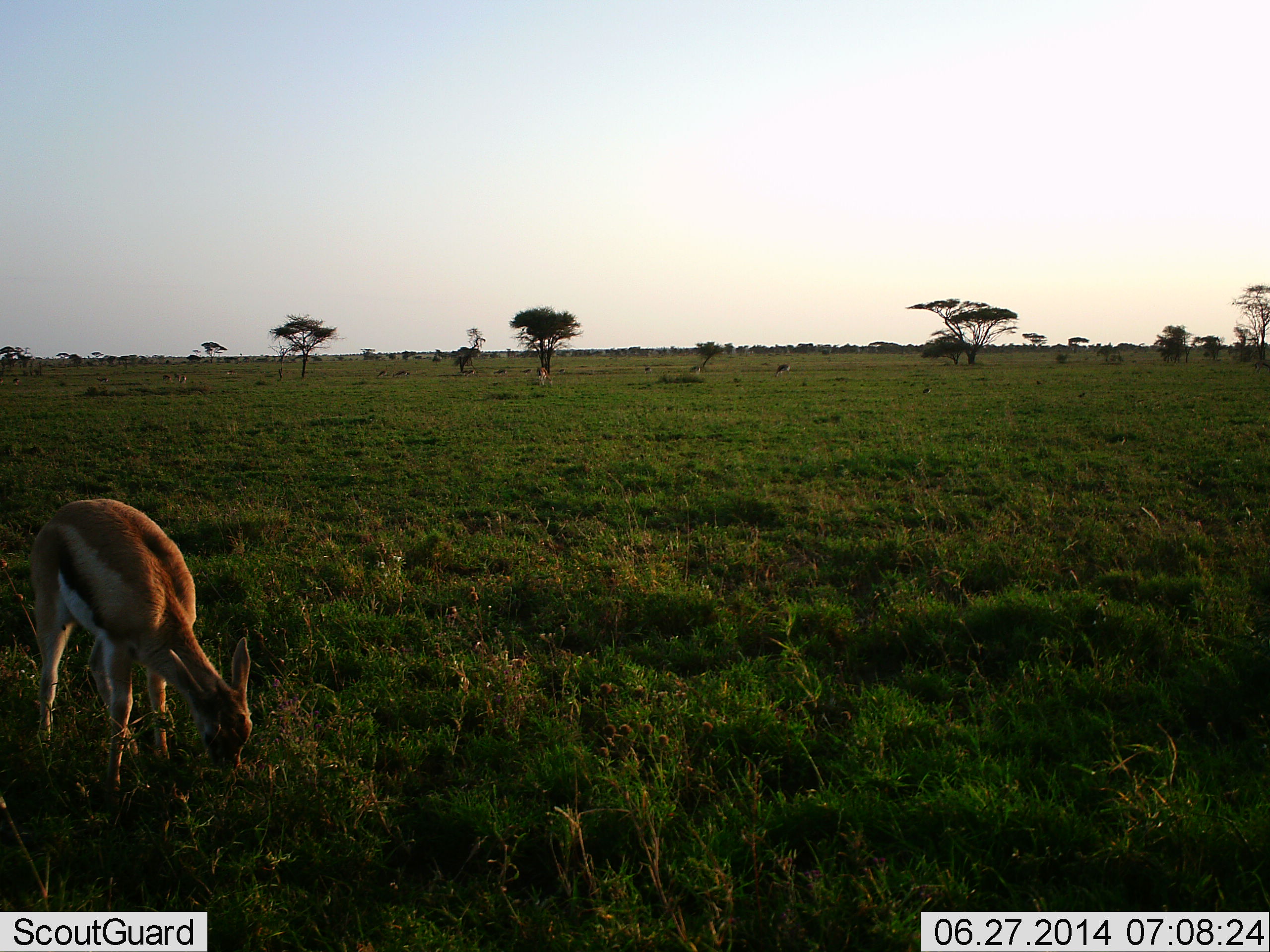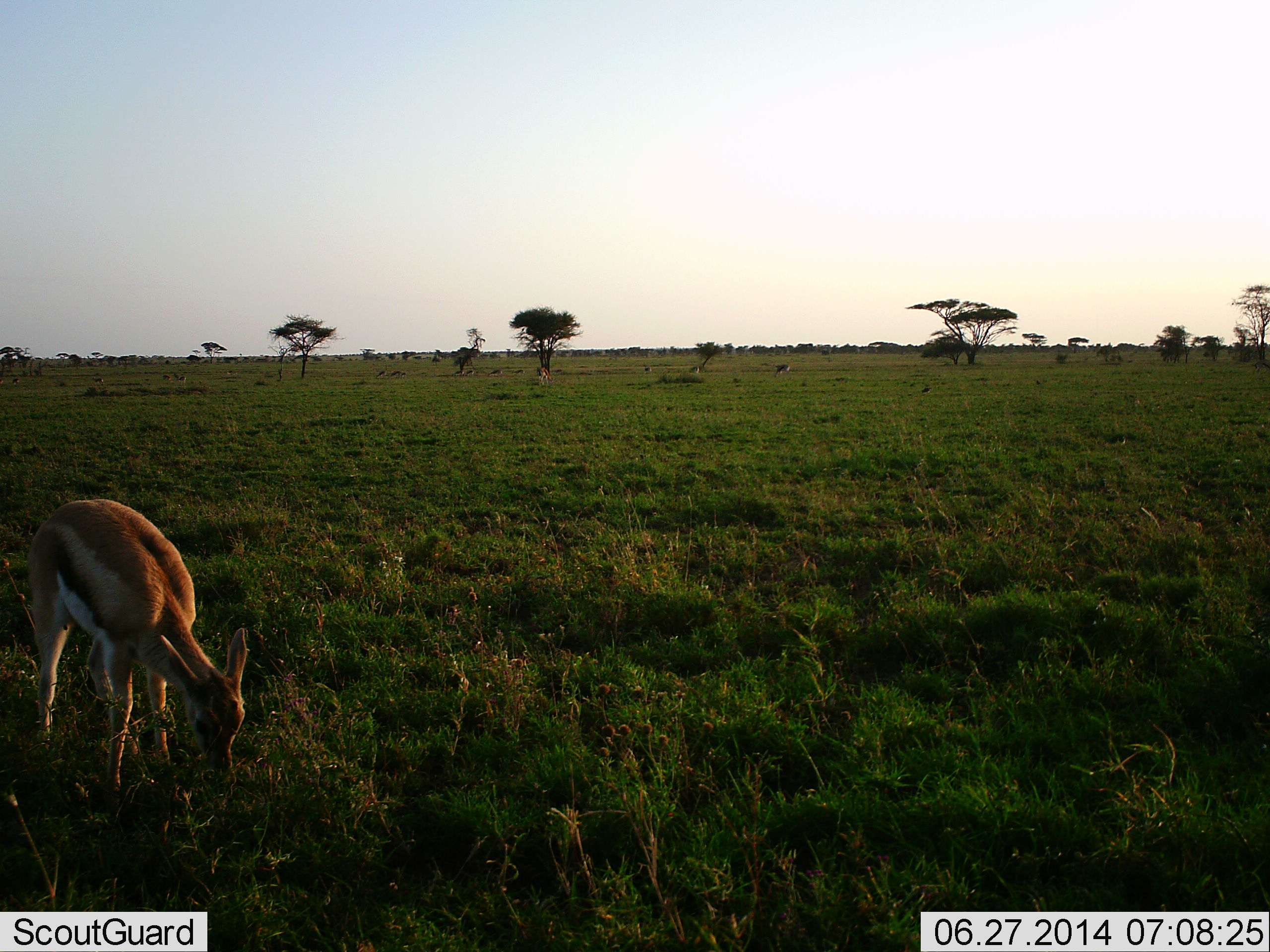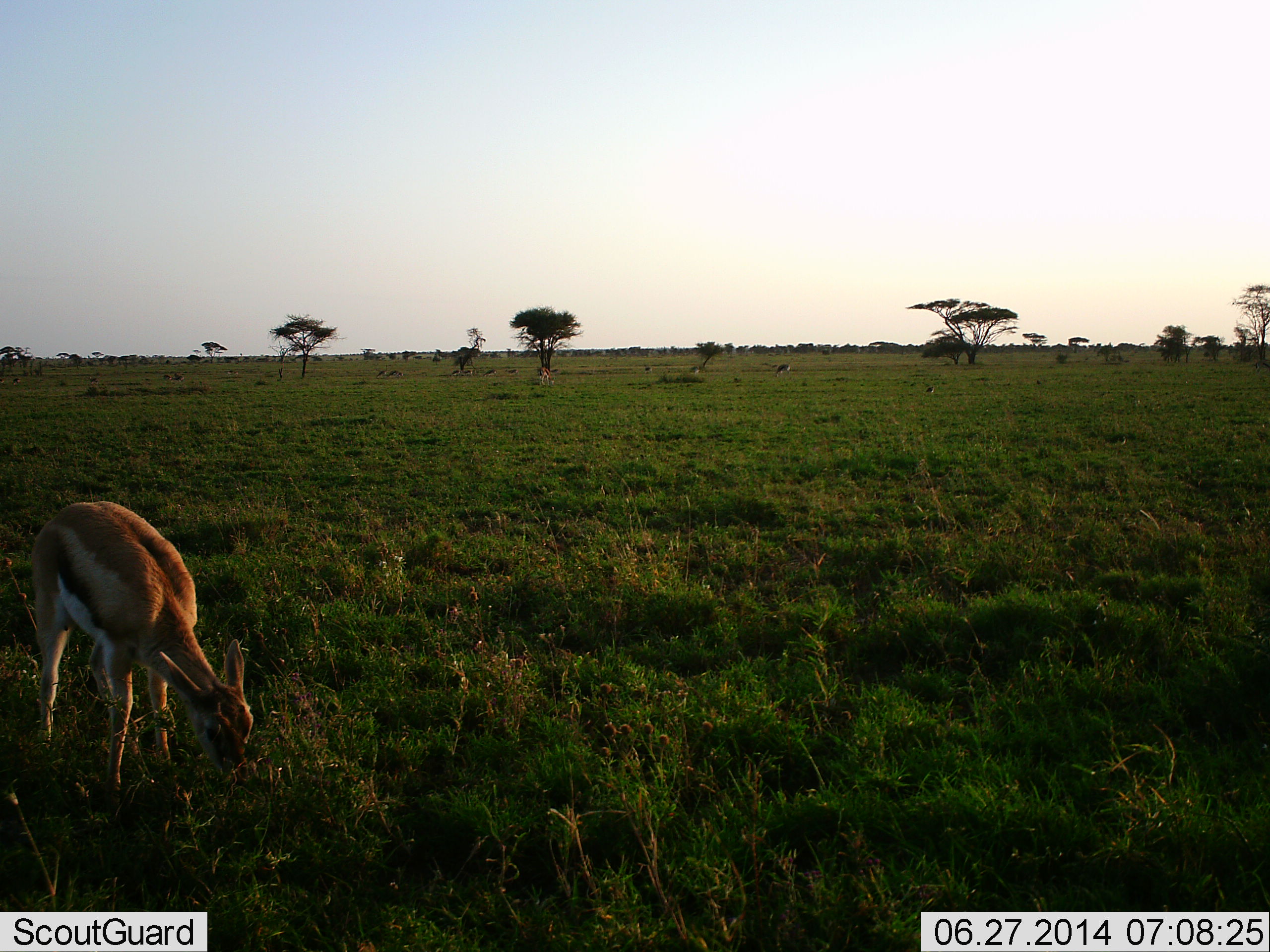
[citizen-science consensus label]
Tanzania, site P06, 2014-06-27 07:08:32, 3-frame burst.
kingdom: Animalia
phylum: Chordata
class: Mammalia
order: Artiodactyla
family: Bovidae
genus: Eudorcas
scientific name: Eudorcas thomsonii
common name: thomson's gazelle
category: gazellethomsons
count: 1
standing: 24%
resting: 0%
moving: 12%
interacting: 0%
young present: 6%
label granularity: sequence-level